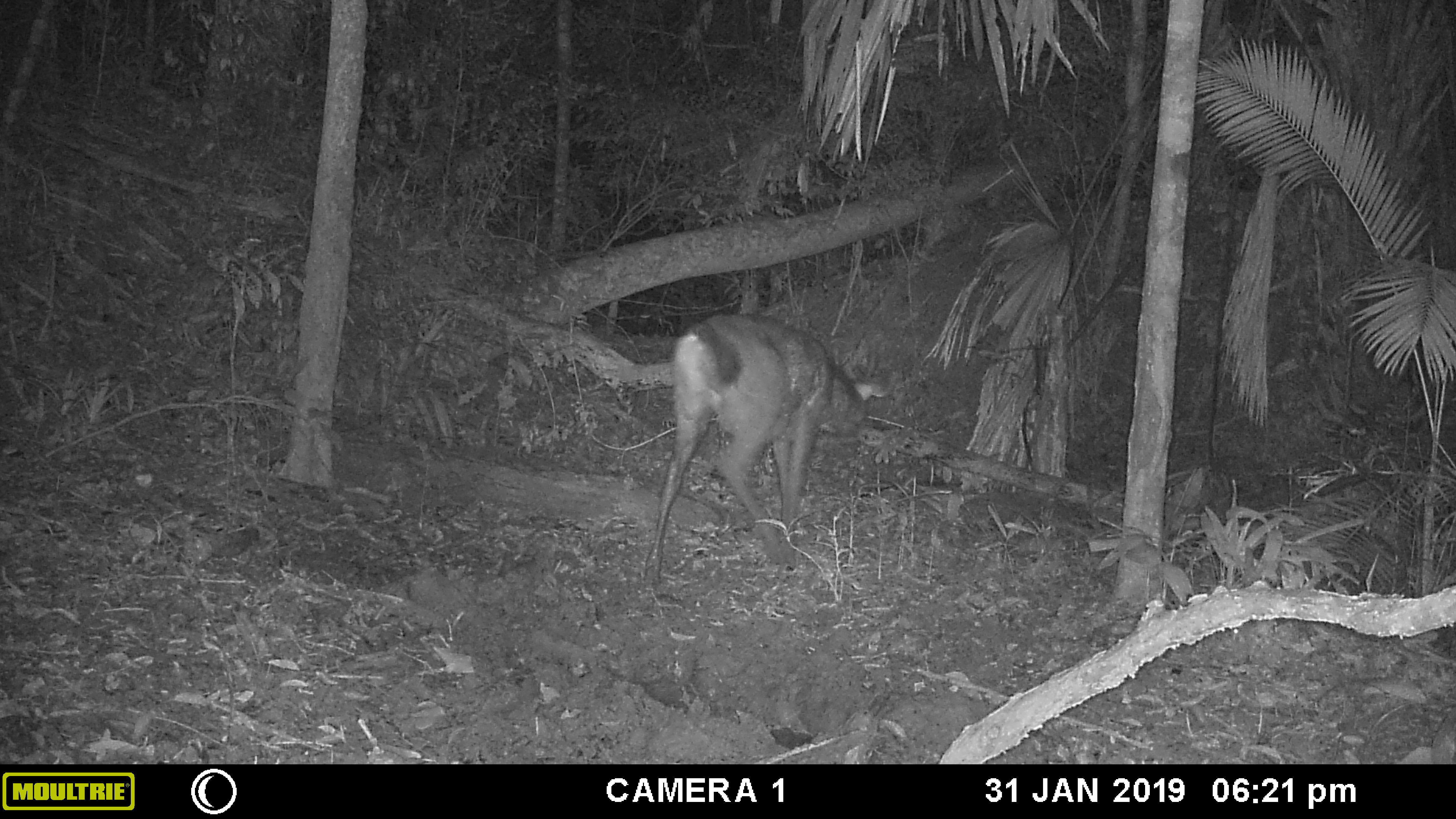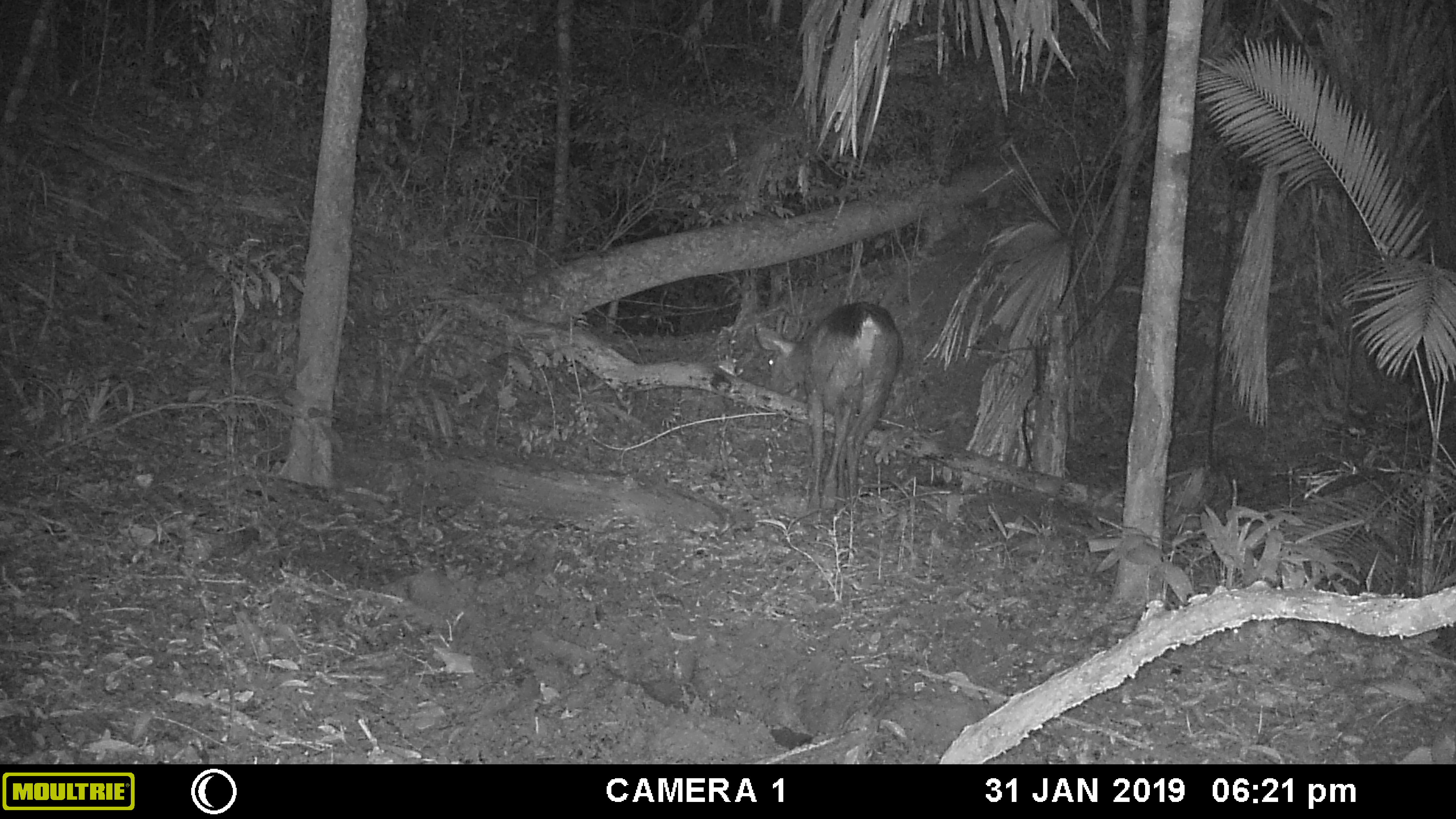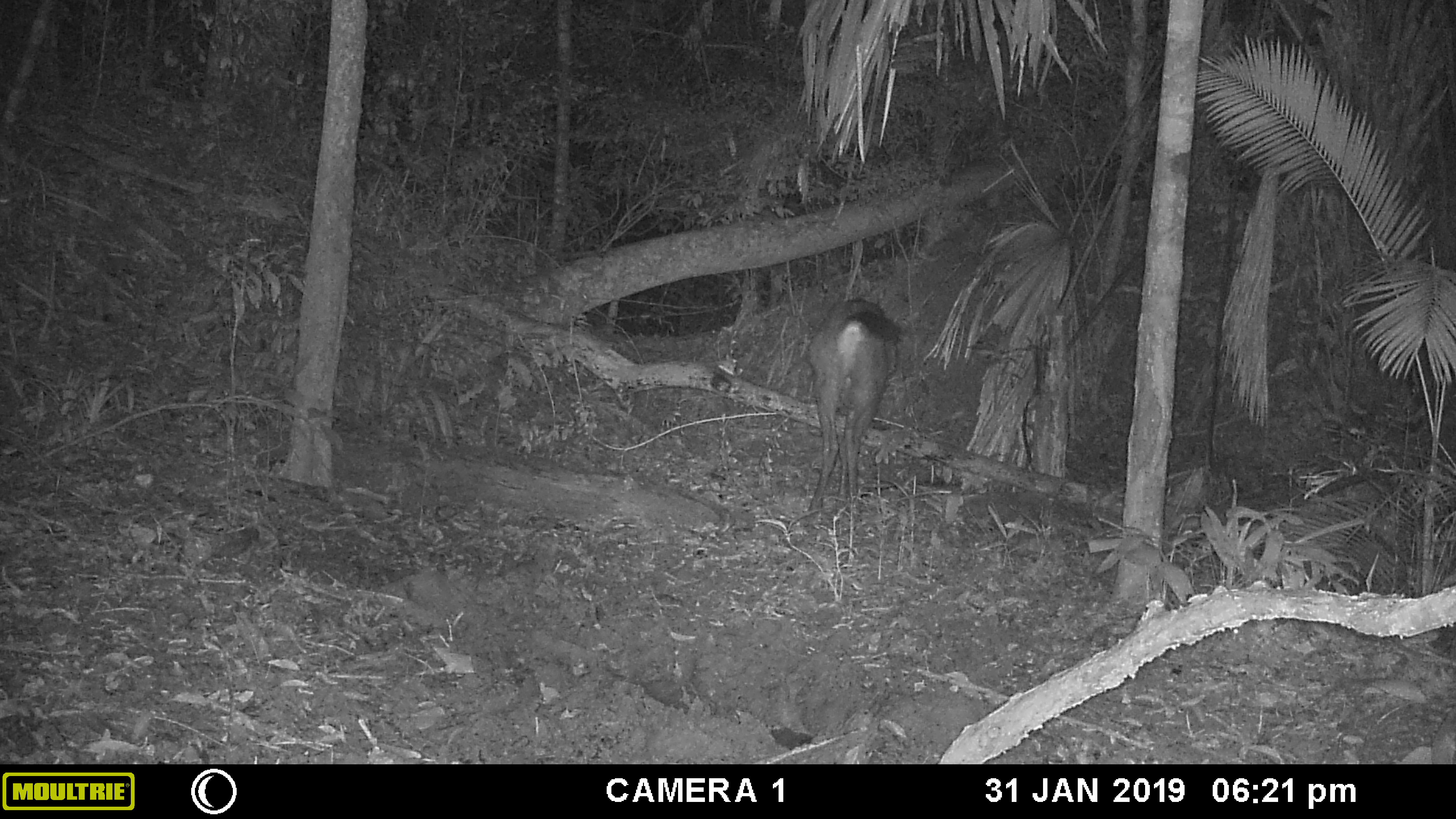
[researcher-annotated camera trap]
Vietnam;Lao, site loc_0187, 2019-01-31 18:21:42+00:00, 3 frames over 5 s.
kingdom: Animalia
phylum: Chordata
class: Mammalia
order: Artiodactyla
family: Cervidae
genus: Rusa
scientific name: Rusa unicolor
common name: sambar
Sambar (Rusa unicolor). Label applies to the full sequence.